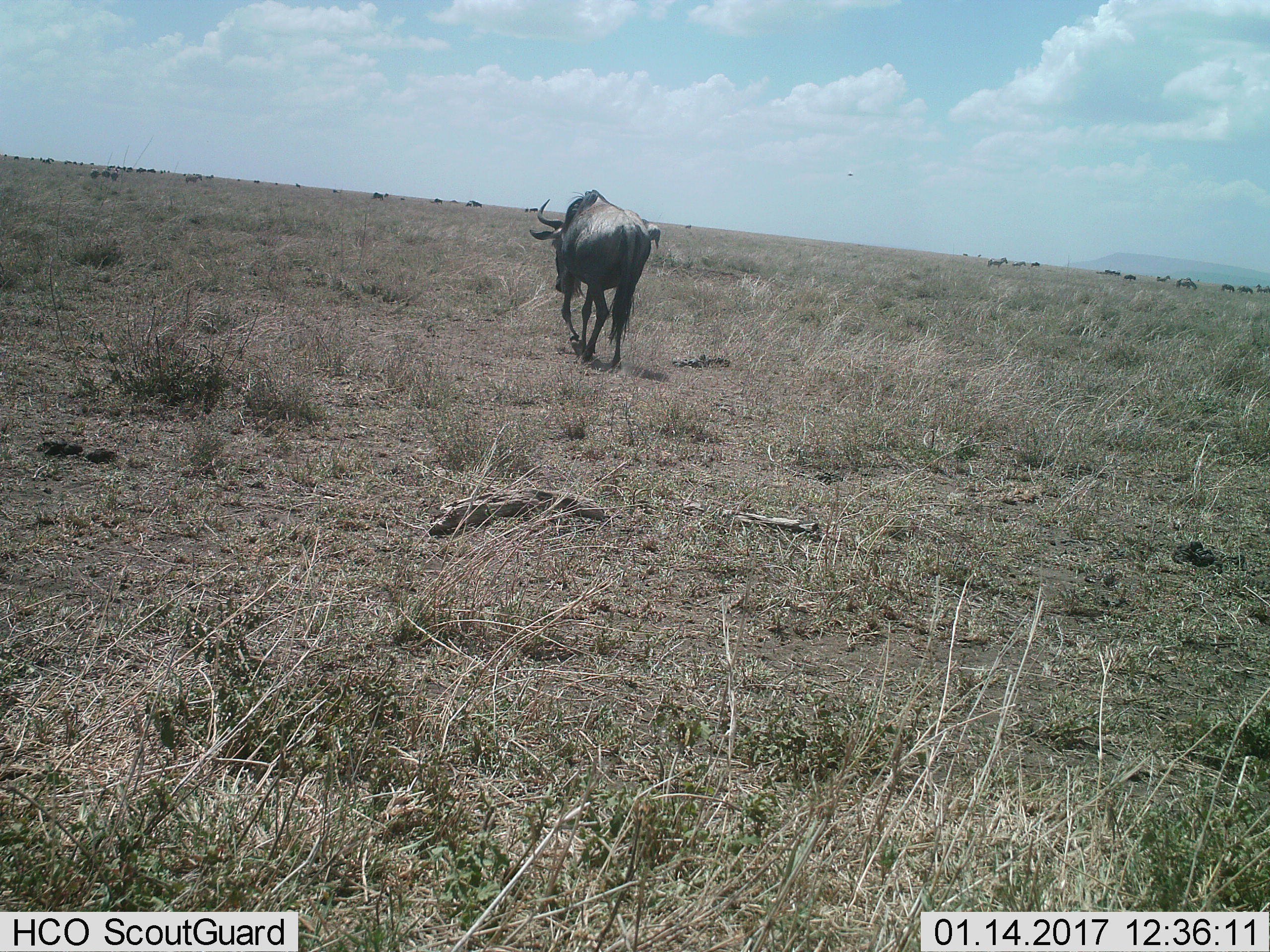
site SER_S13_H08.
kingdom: Animalia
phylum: Chordata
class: Mammalia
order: Artiodactyla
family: Bovidae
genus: Connochaetes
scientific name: Connochaetes taurinus taurinus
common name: blue wildebeest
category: wildebeestblue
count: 11-50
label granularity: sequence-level